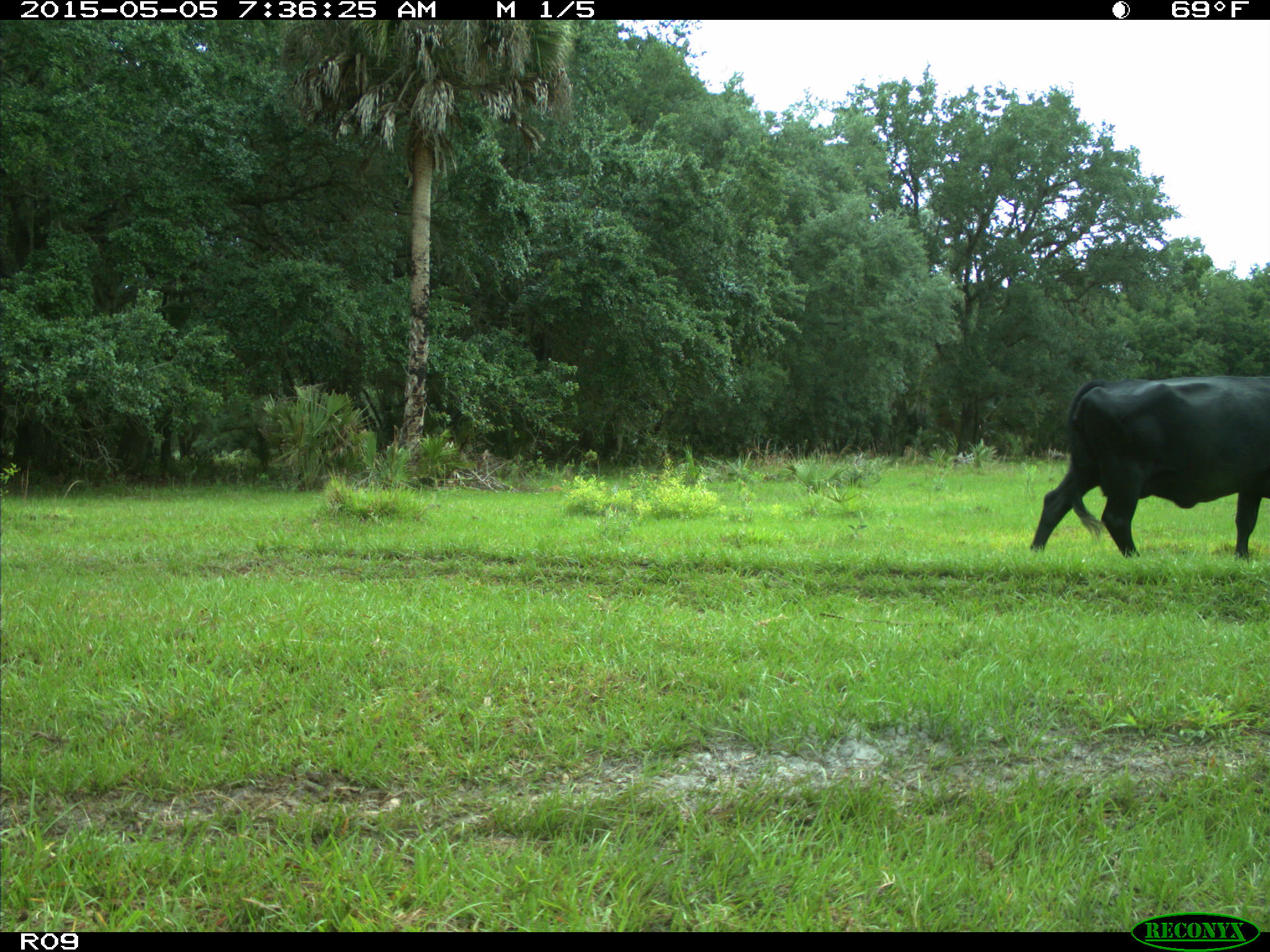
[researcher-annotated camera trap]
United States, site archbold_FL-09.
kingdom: Animalia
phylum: Chordata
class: Mammalia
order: Artiodactyla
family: Bovidae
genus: Bos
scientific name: Bos taurus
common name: domestic cow